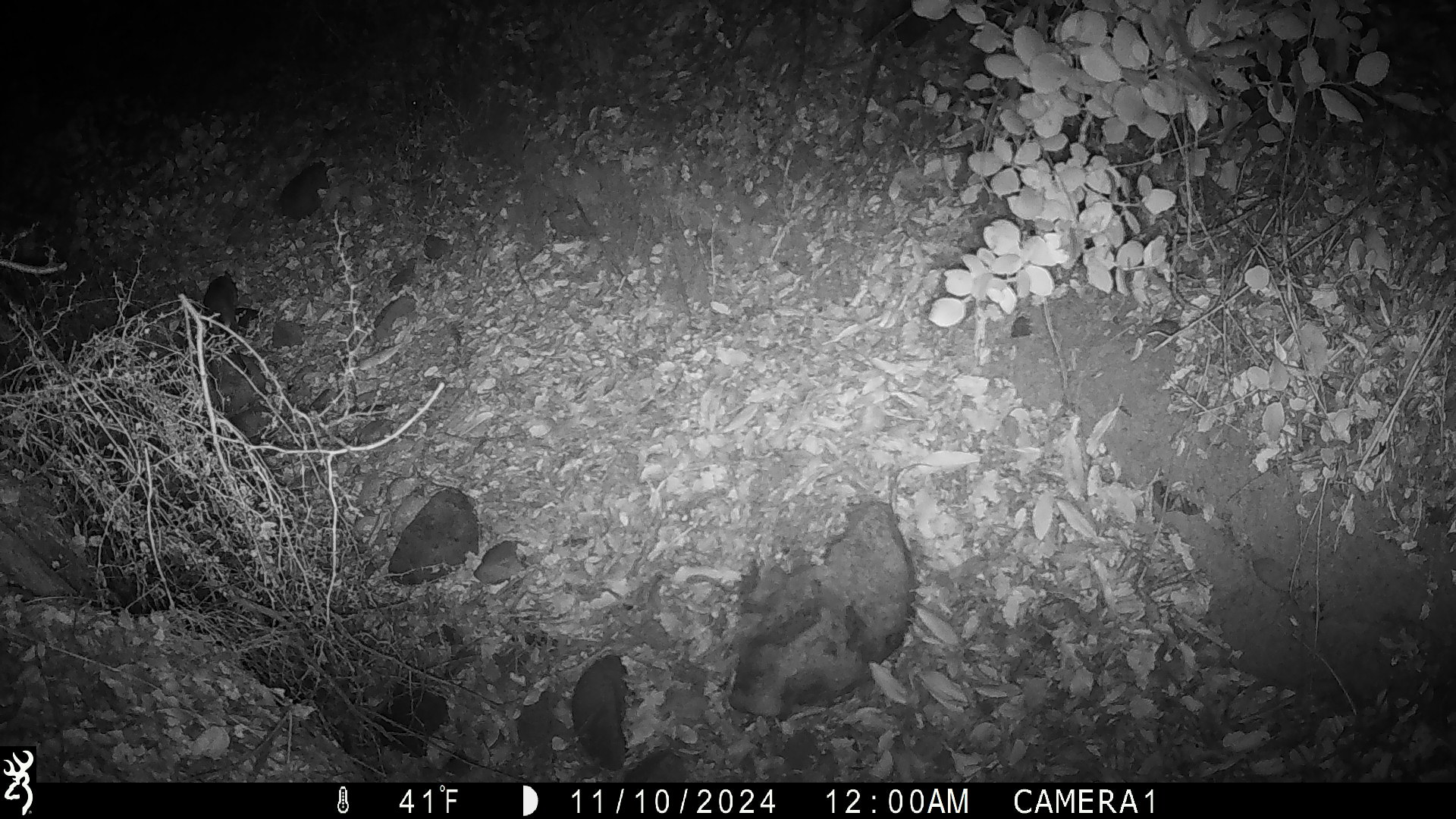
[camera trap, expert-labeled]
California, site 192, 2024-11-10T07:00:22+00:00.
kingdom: Animalia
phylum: Chordata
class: Mammalia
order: Rodentia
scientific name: Rodentia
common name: mouse or rat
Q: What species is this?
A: Mouse or rat (Rodentia).